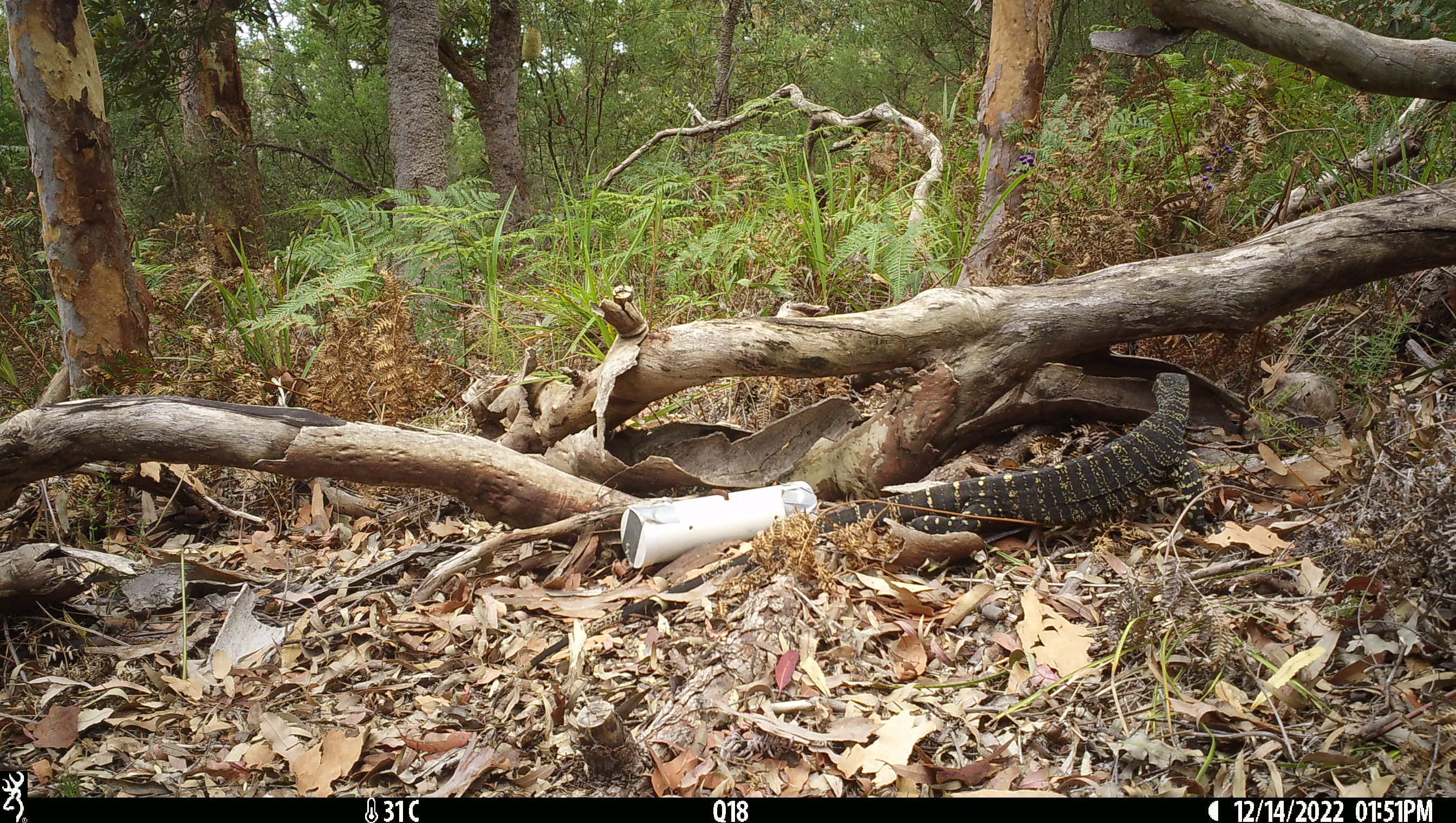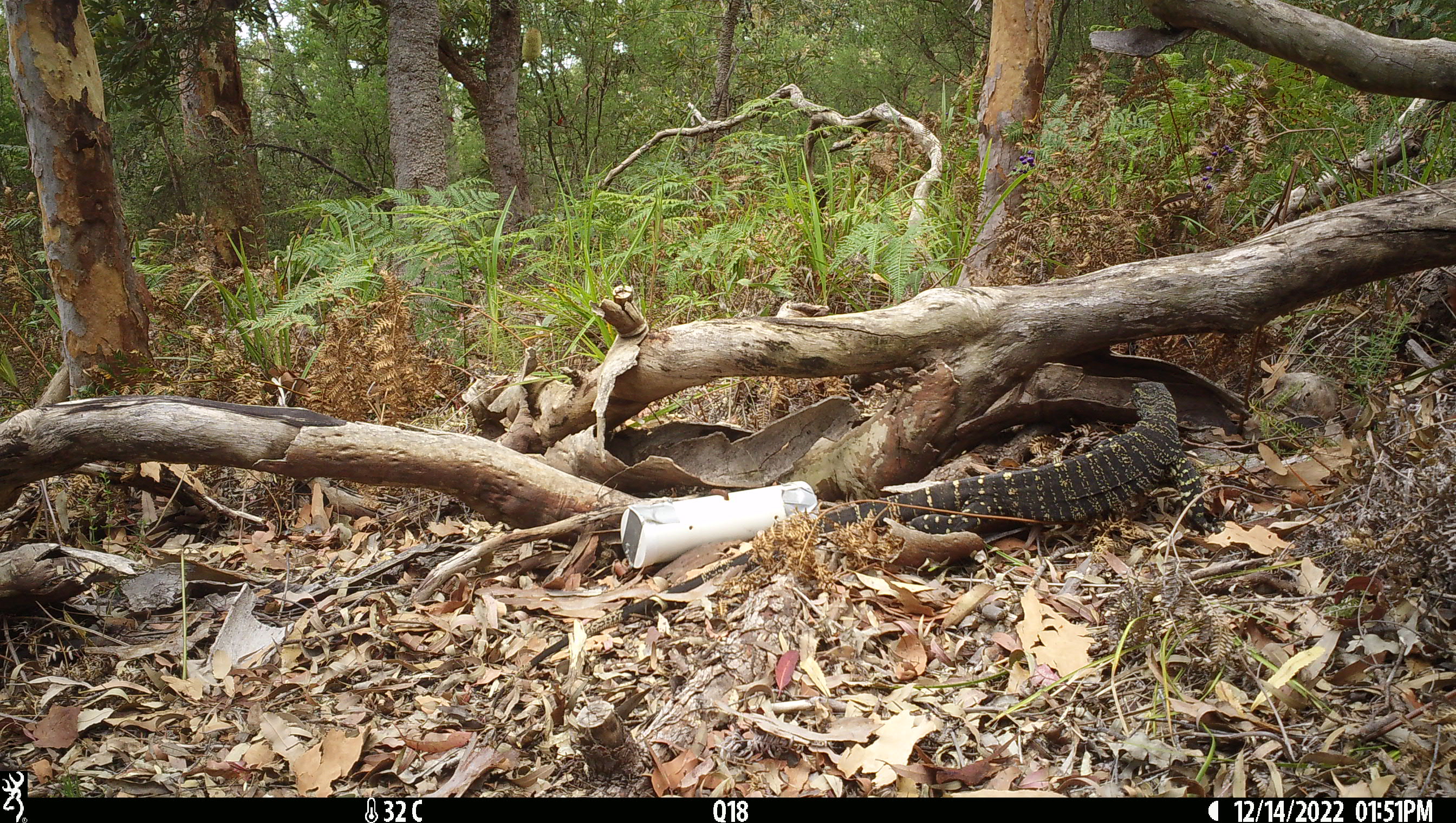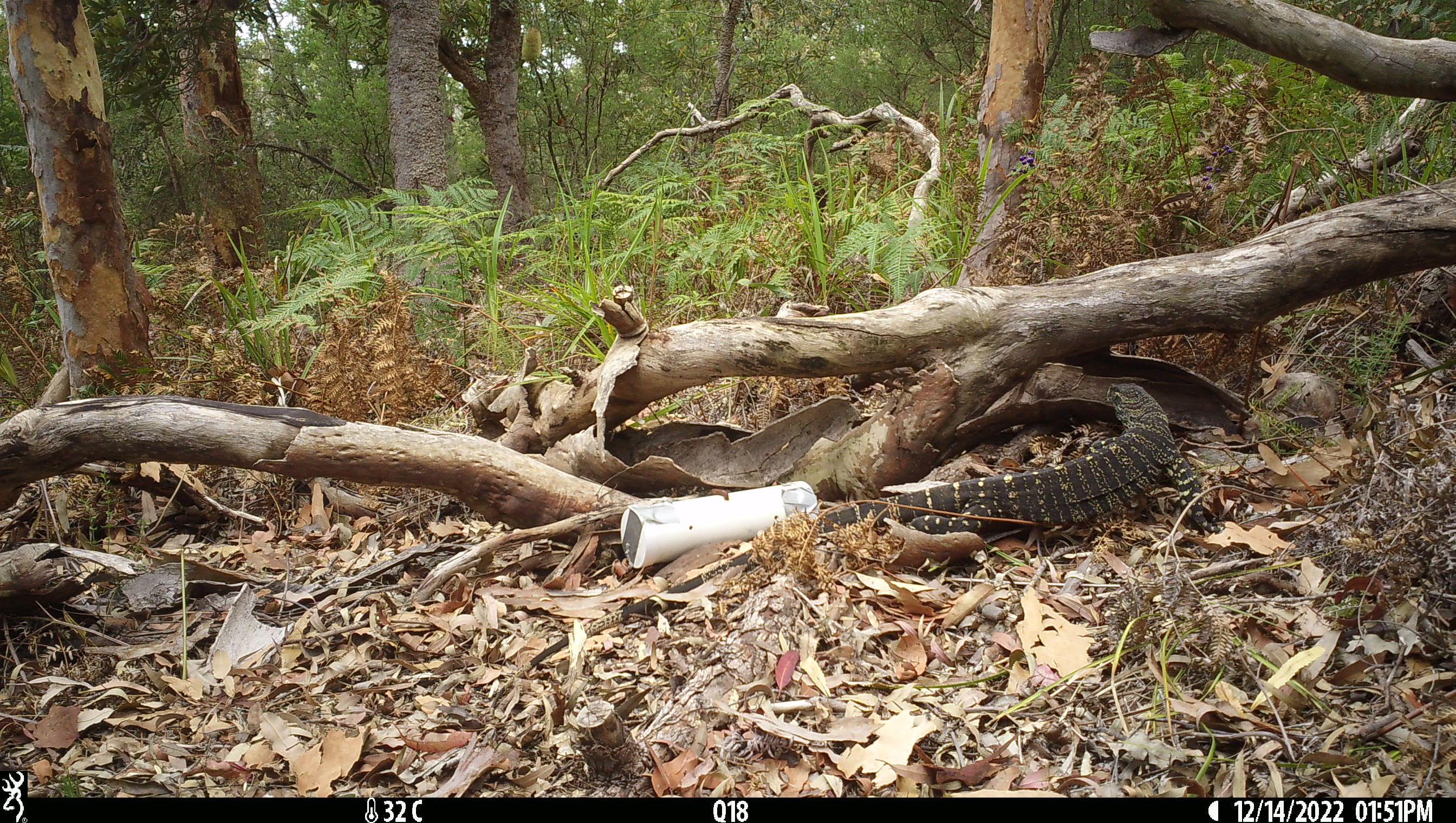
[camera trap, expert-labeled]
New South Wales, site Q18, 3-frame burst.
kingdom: Animalia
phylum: Chordata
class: Reptilia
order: Squamata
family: Varanidae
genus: Varanus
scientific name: Varanus varius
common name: lace monitor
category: goanna